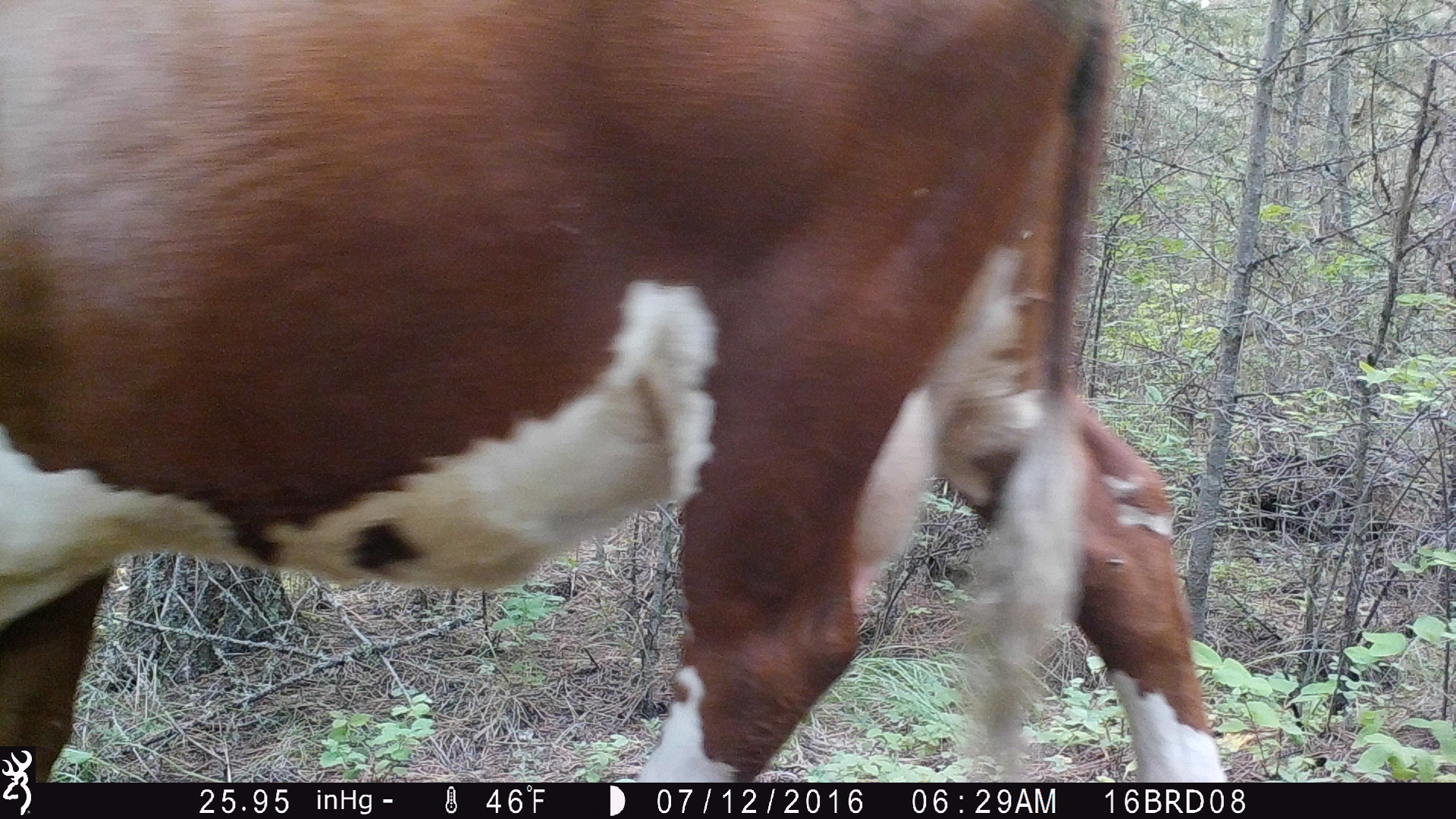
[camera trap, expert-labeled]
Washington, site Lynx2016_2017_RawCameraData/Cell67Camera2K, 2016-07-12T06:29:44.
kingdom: Animalia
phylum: Chordata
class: Mammalia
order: Artiodactyla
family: Bovidae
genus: Bos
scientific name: Bos taurus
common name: domestic cattle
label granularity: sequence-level